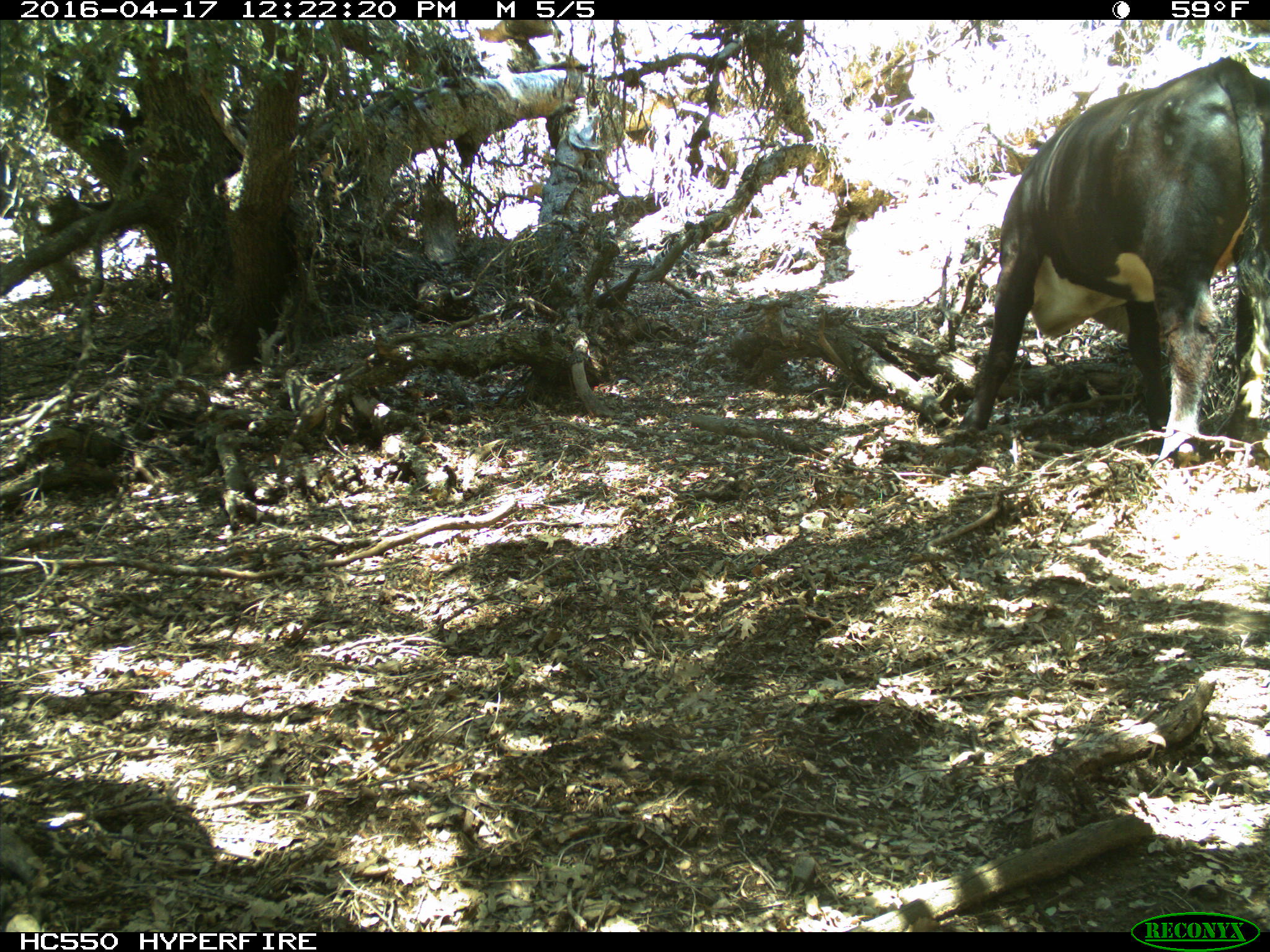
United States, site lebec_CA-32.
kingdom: Animalia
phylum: Chordata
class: Mammalia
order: Artiodactyla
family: Bovidae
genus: Bos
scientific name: Bos taurus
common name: domestic cow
Bos taurus (domestic cow).